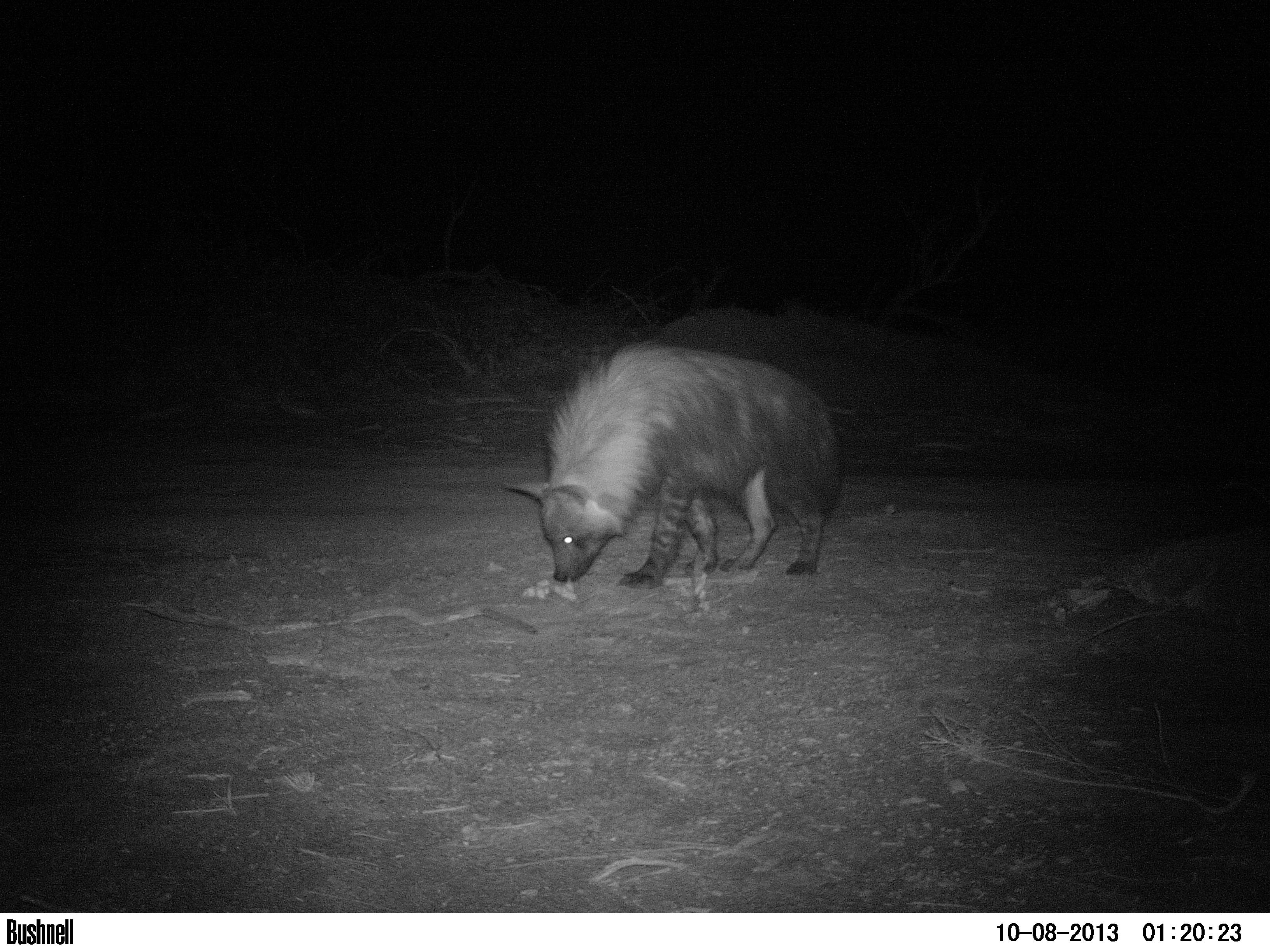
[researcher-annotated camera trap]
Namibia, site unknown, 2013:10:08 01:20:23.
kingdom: Animalia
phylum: Chordata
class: Mammalia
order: Carnivora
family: Hyaenidae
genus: Parahyaena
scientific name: Parahyaena brunnea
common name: brown hyena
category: hyaena brunnea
Hyaena brunnea (brown hyena) (Parahyaena brunnea).